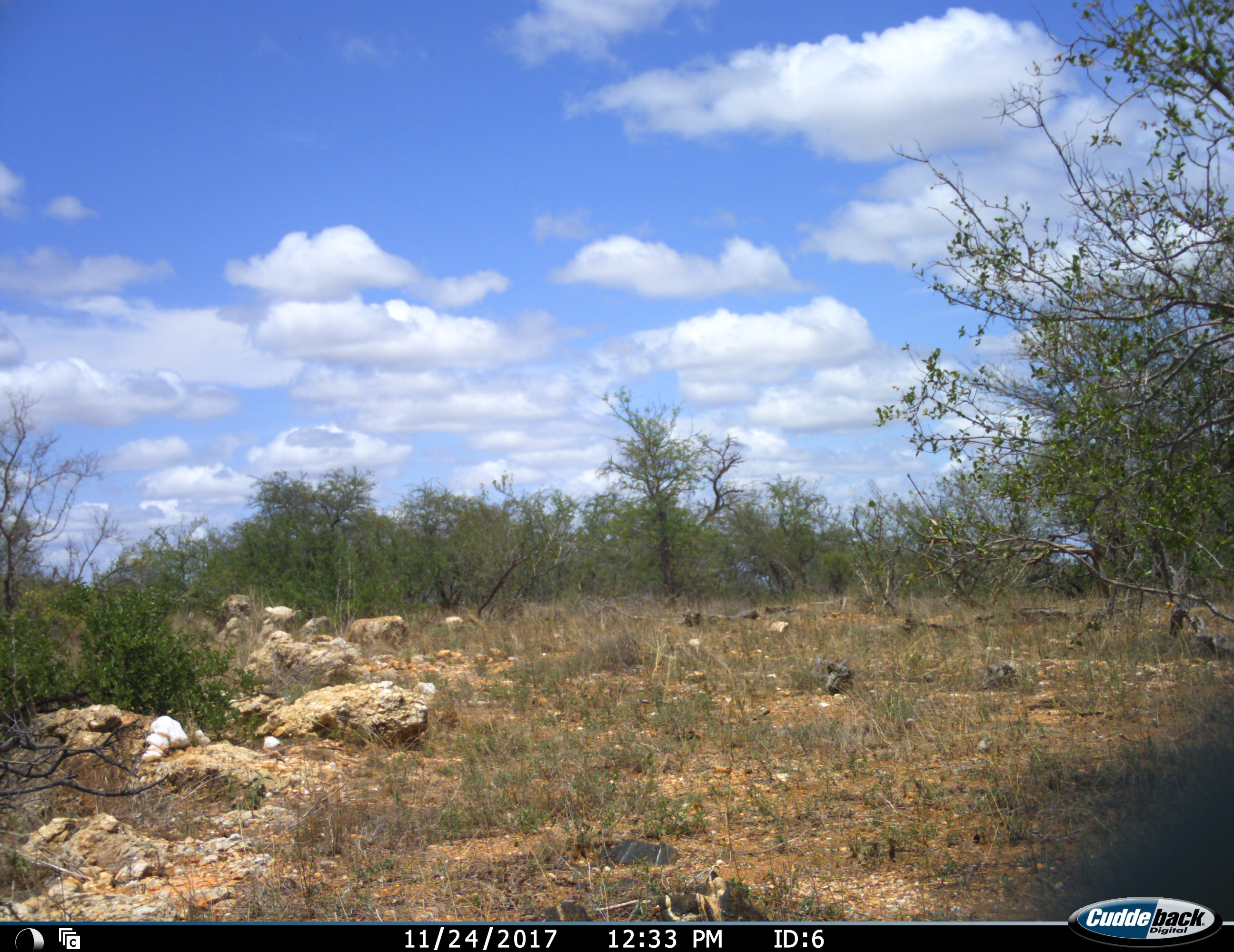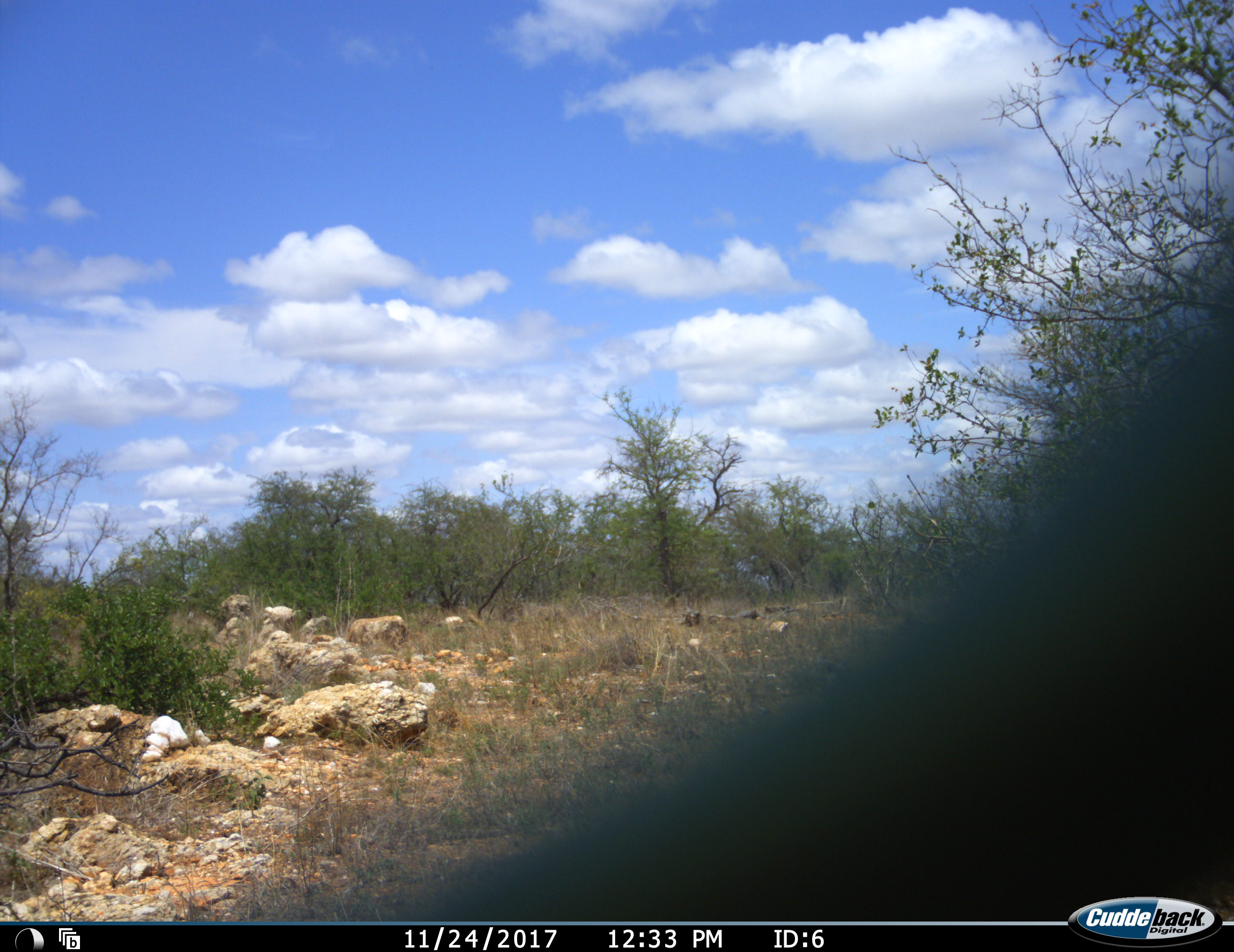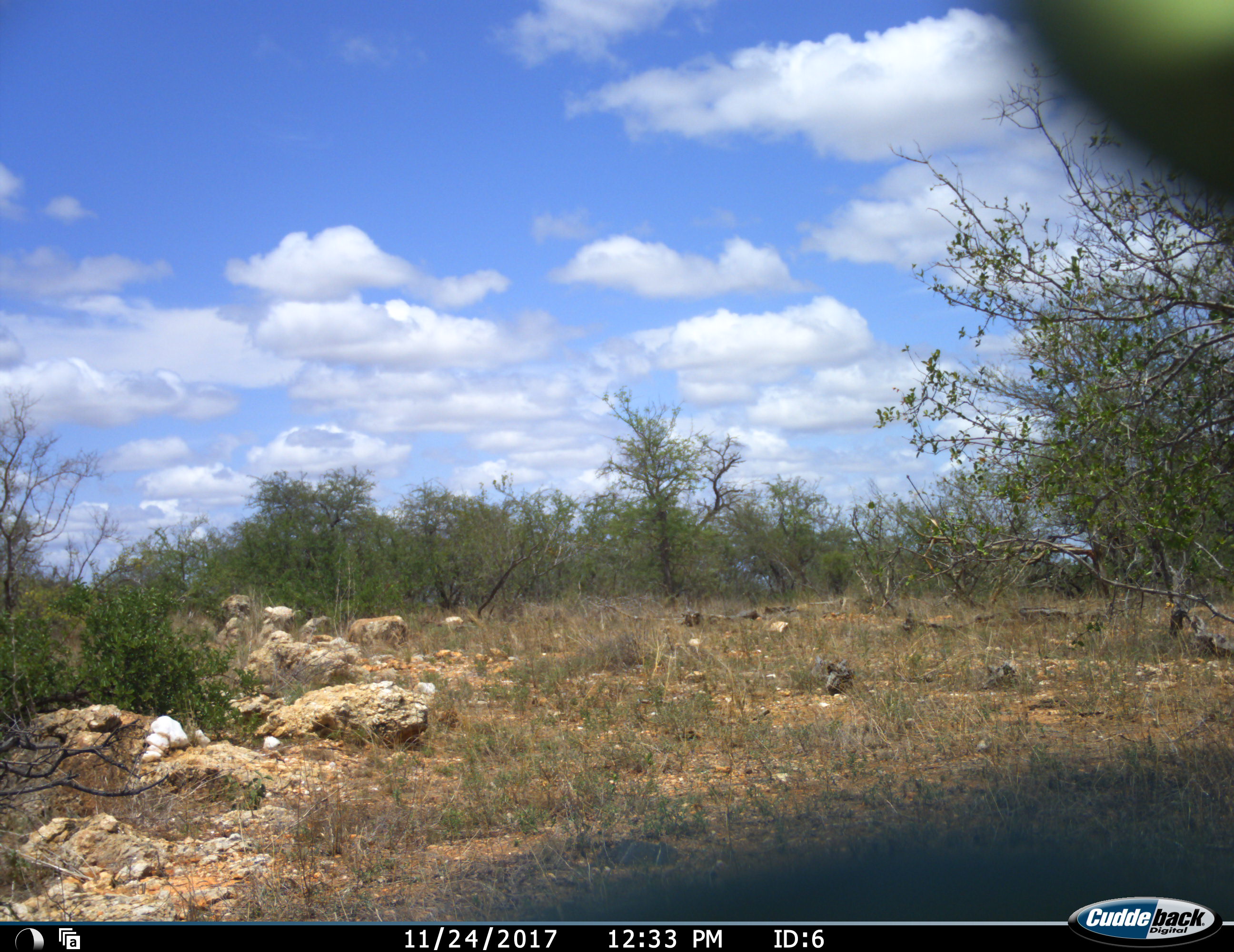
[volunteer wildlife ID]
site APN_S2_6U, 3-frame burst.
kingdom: Animalia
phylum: Chordata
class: Mammalia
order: Artiodactyla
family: Bovidae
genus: Aepyceros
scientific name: Aepyceros melampus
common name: impala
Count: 1.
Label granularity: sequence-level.